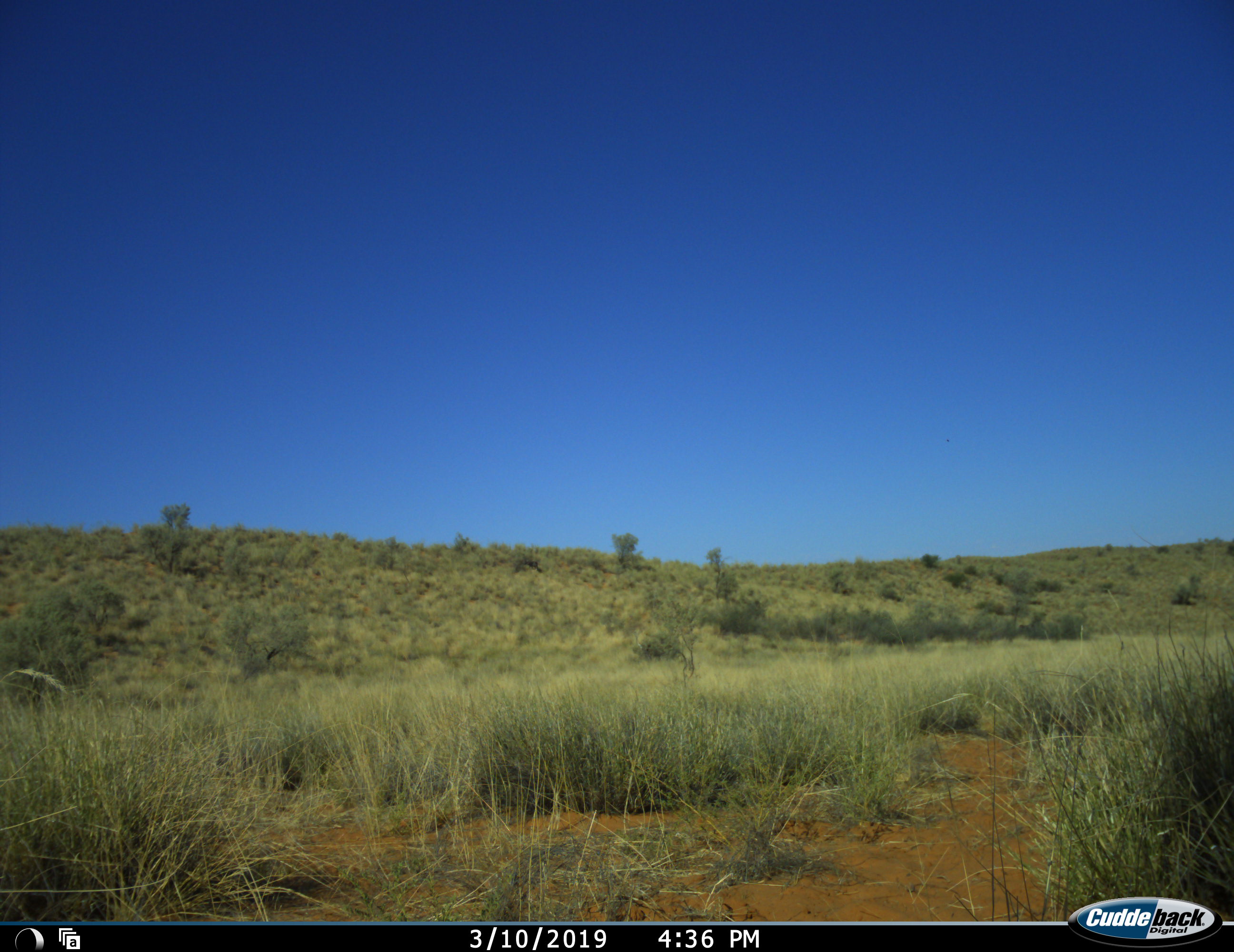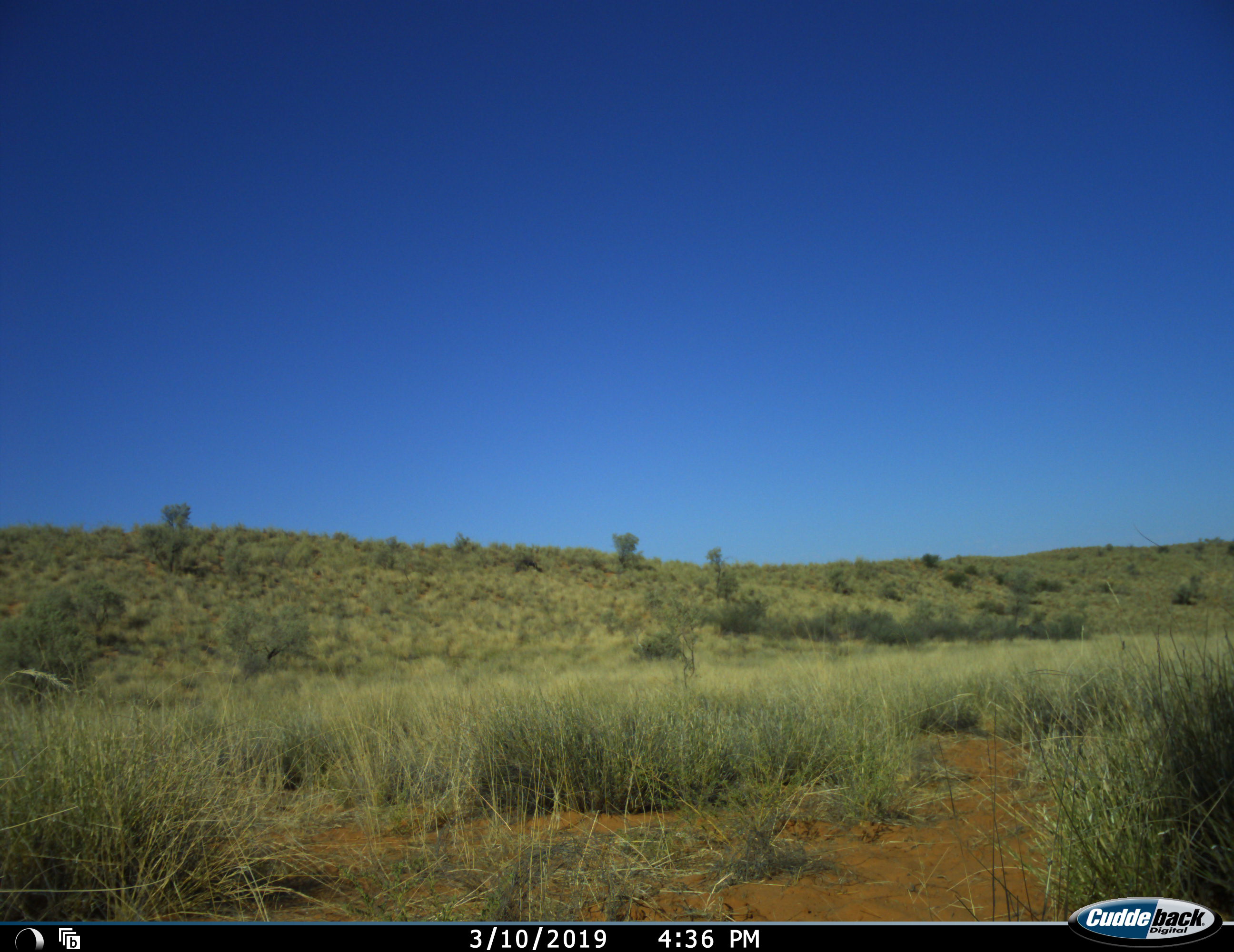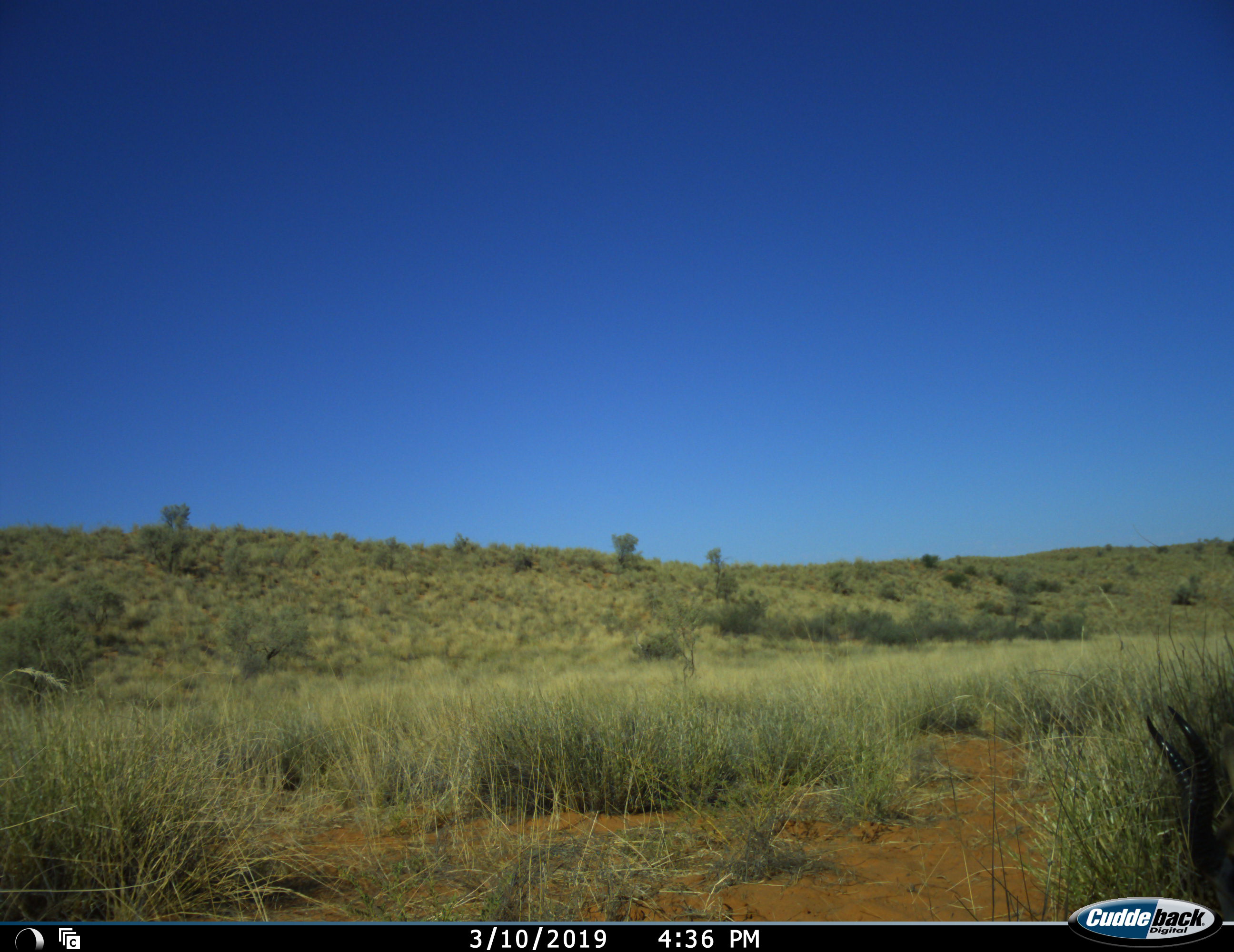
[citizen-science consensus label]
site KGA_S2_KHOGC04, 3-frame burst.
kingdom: Animalia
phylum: Chordata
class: Mammalia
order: Artiodactyla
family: Bovidae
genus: Antidorcas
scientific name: Antidorcas marsupialis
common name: springbok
Springbok (Antidorcas marsupialis), count 1. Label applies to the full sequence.